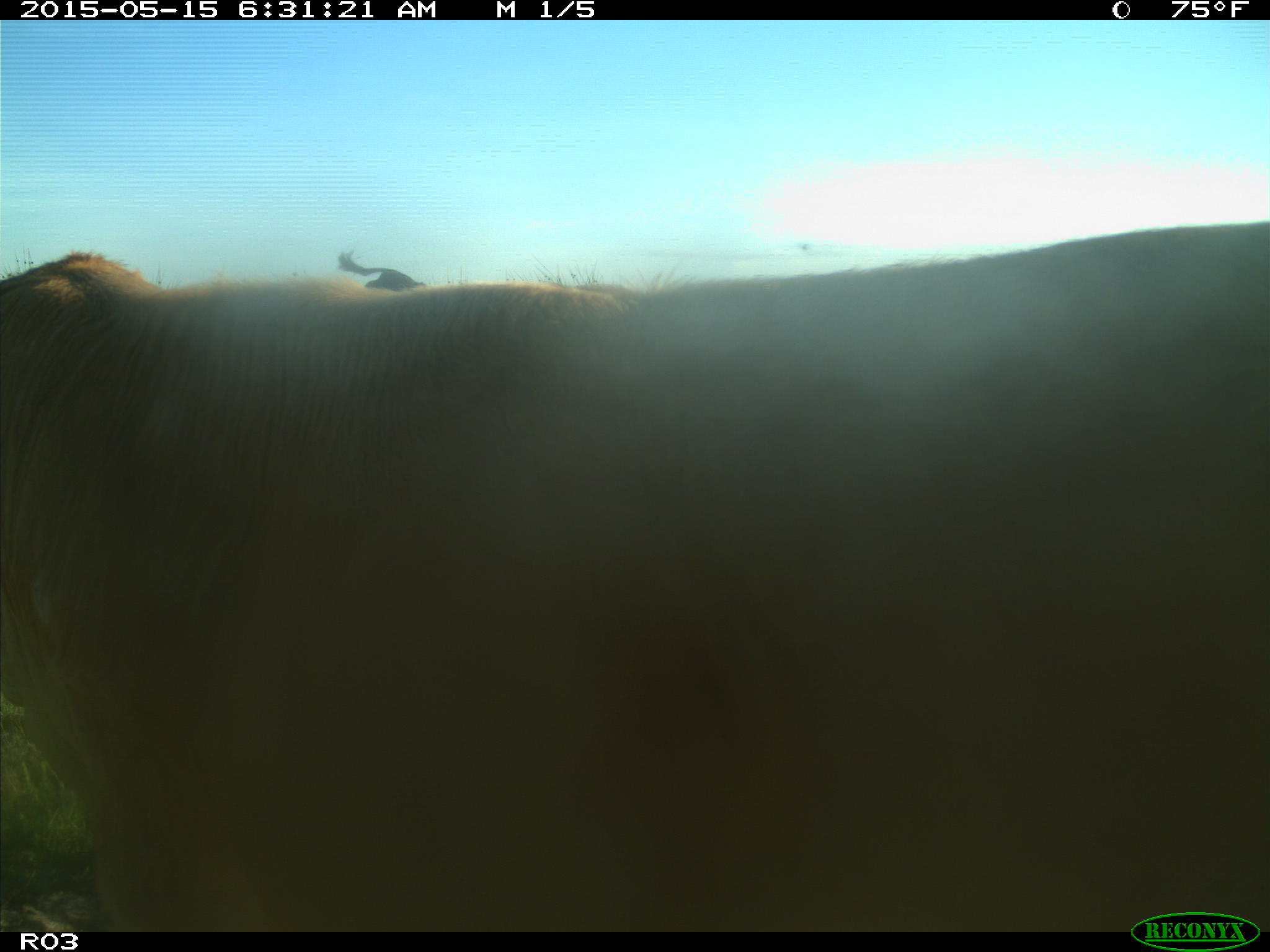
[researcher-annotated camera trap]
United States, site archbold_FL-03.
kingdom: Animalia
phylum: Chordata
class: Mammalia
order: Artiodactyla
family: Bovidae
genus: Bos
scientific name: Bos taurus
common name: domestic cow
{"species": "Bos taurus (domestic cow)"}